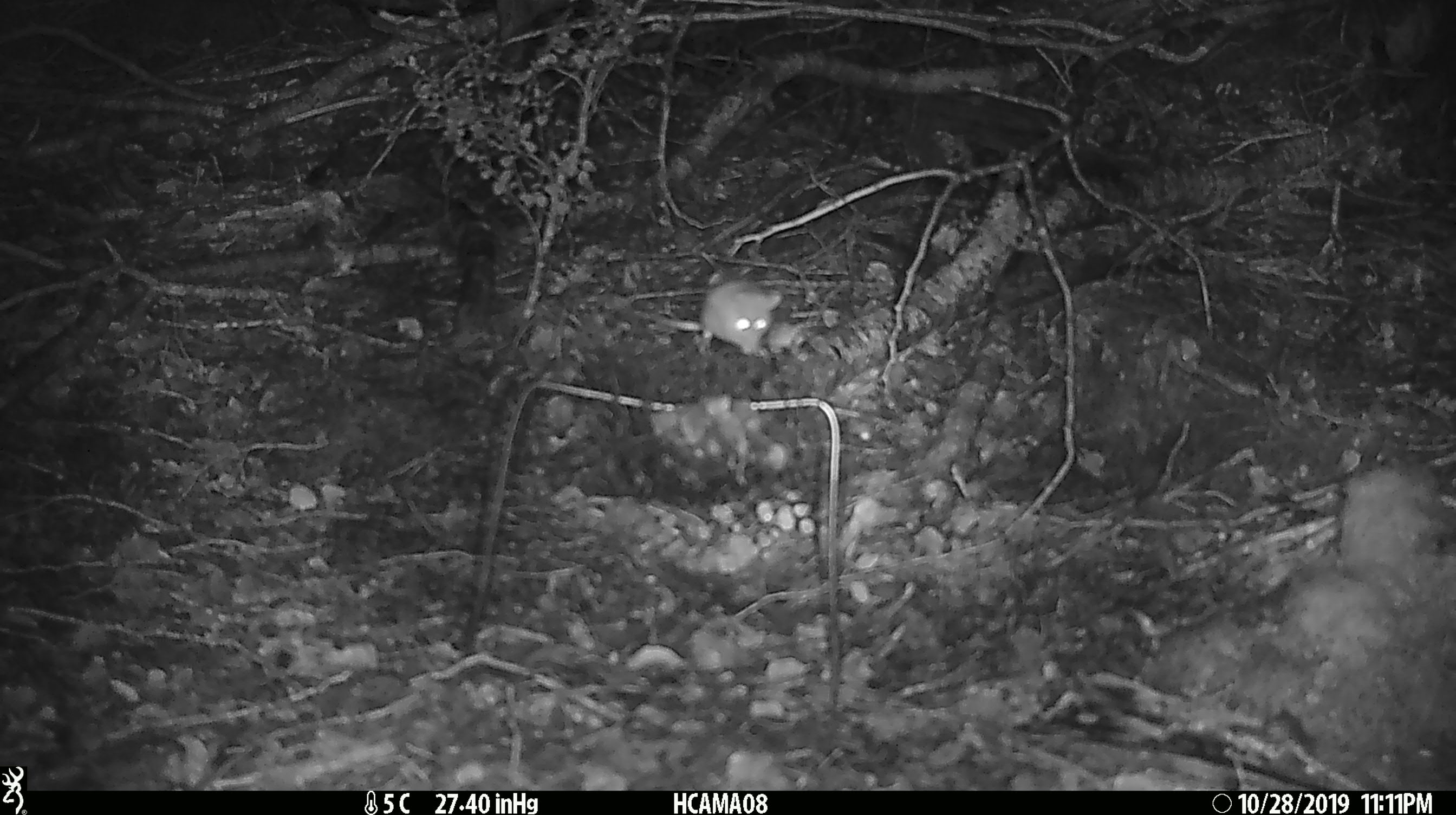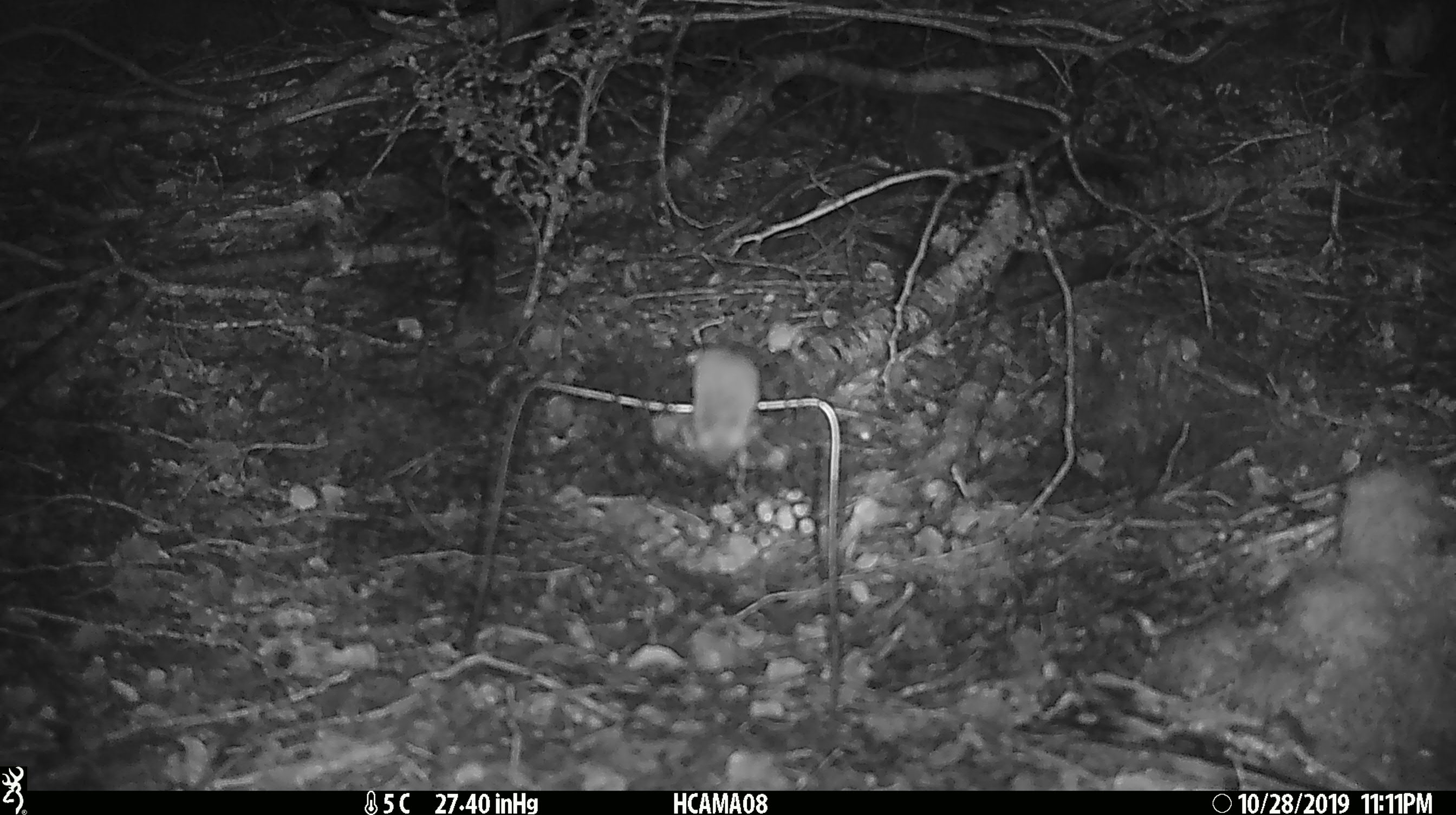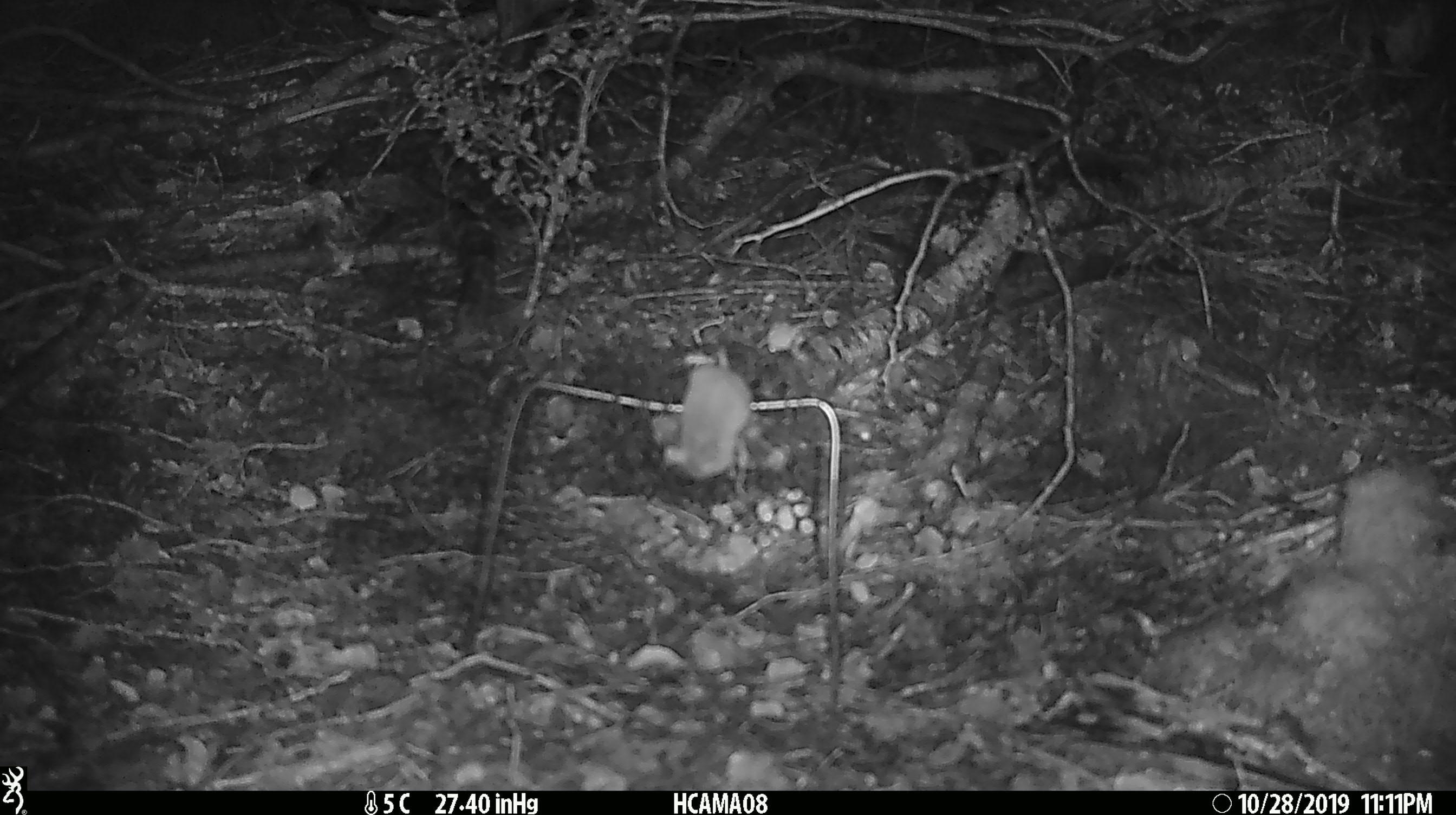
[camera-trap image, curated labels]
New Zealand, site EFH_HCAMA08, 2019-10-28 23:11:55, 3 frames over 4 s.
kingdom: Animalia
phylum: Chordata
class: Mammalia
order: Rodentia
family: Muridae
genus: Mus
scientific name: Mus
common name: mouse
Mouse (Mus).